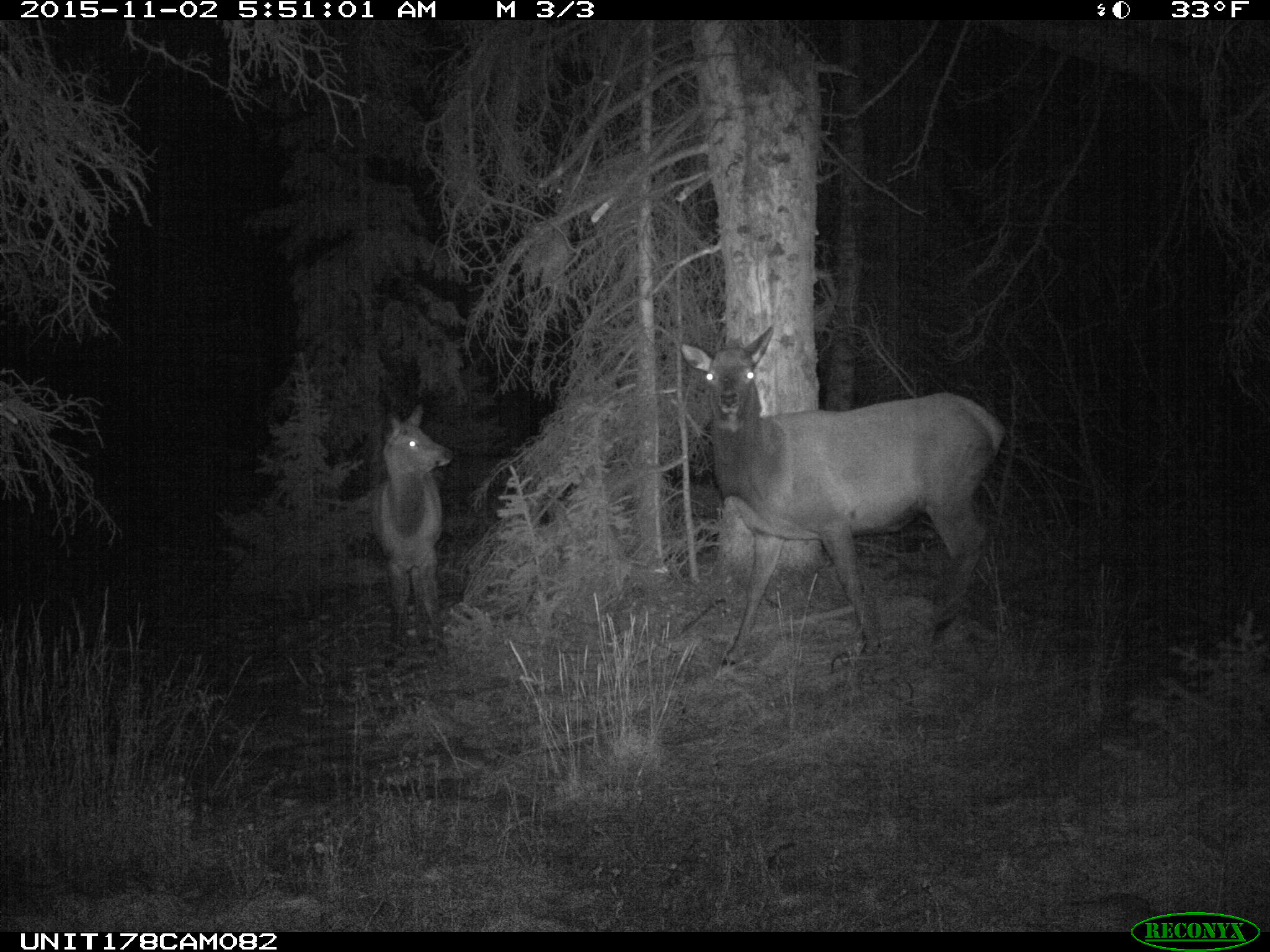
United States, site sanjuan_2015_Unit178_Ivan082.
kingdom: Animalia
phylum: Chordata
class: Mammalia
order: Artiodactyla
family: Cervidae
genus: Cervus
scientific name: Cervus elaphus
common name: red deer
Cervus elaphus (red deer).